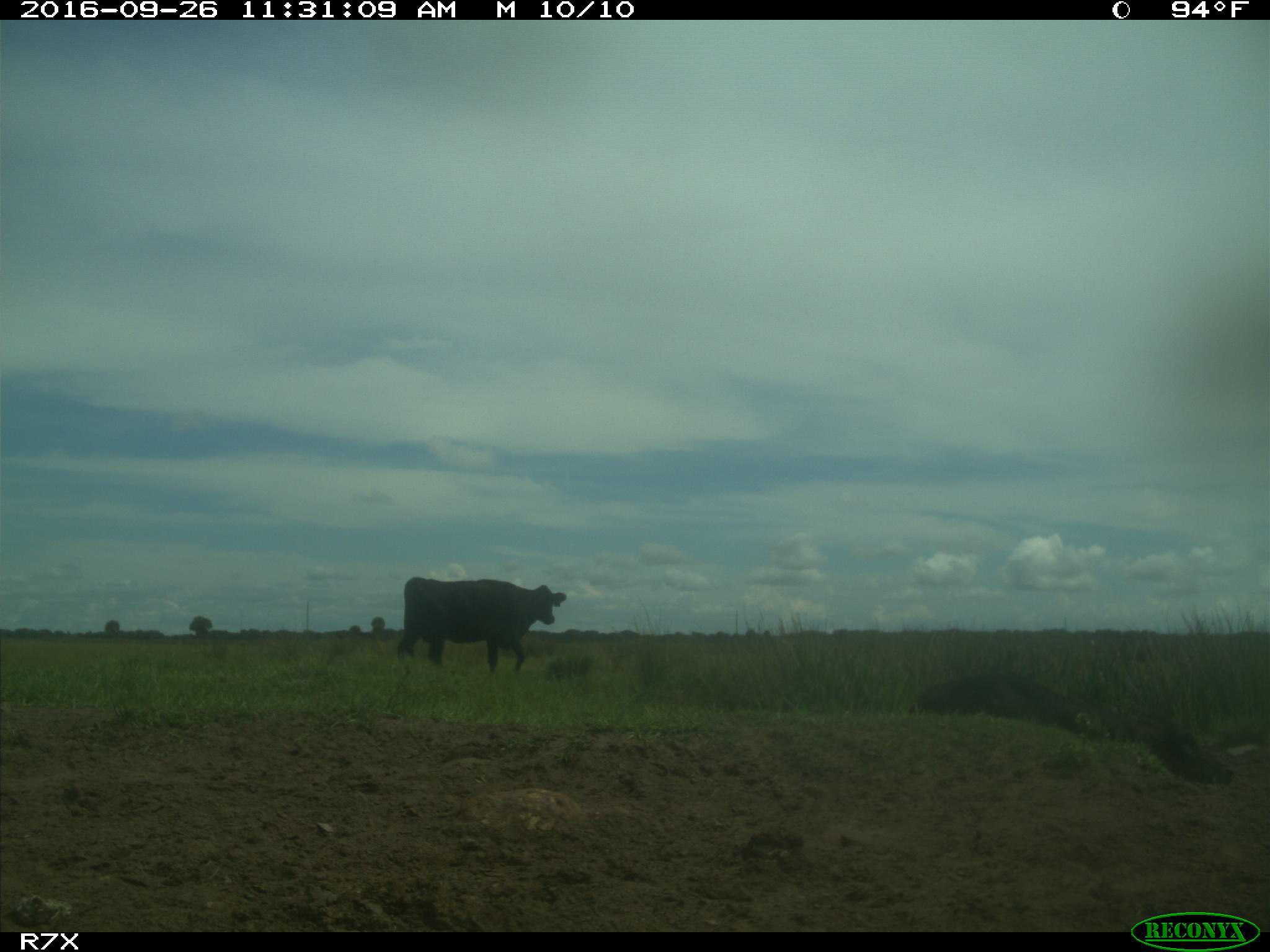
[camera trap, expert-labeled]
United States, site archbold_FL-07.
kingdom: Animalia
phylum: Chordata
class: Mammalia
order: Artiodactyla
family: Bovidae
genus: Bos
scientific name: Bos taurus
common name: domestic cow